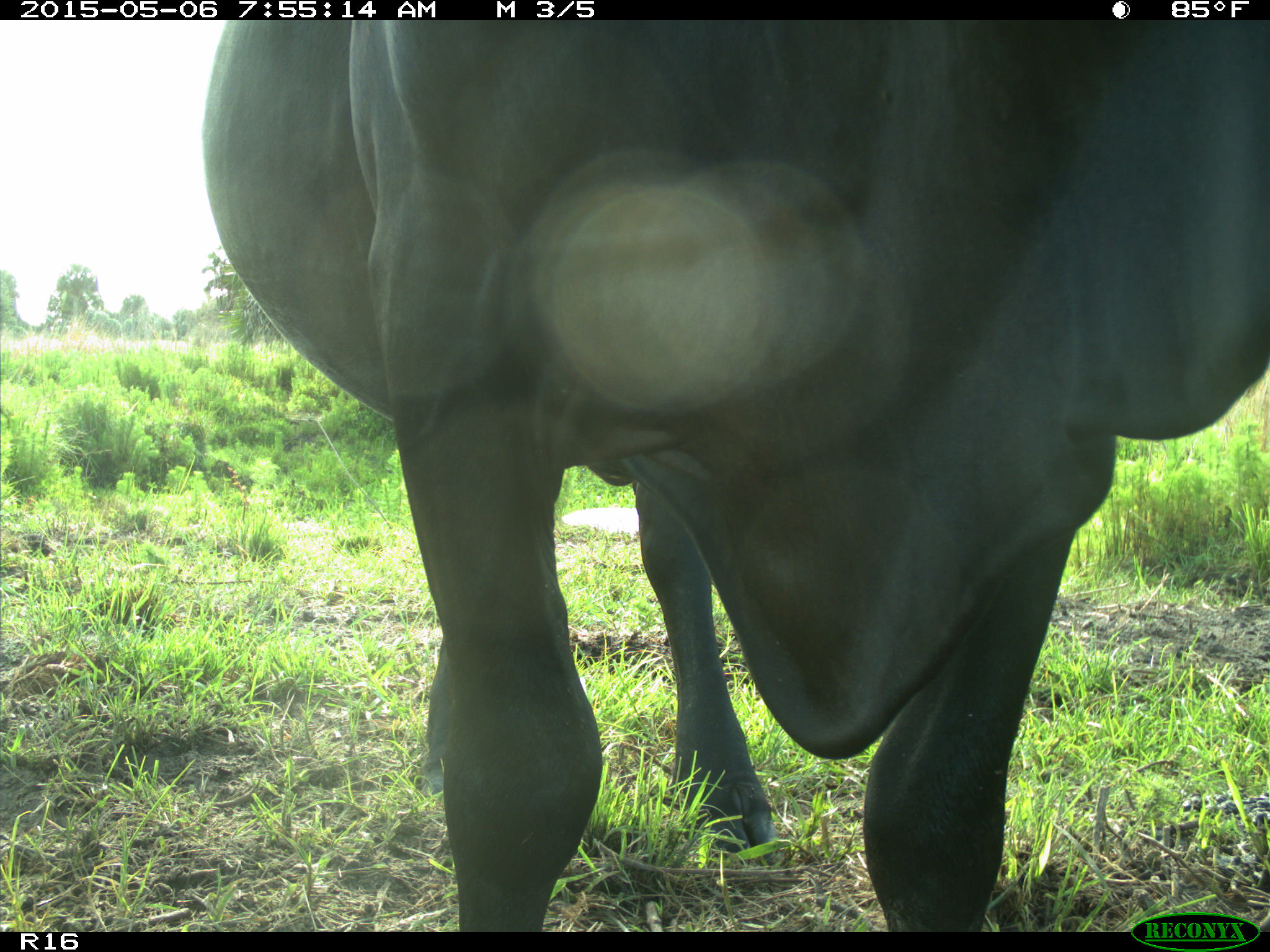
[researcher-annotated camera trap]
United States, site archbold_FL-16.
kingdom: Animalia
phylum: Chordata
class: Mammalia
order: Artiodactyla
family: Bovidae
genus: Bos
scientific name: Bos taurus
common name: domestic cow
Bos taurus (domestic cow).